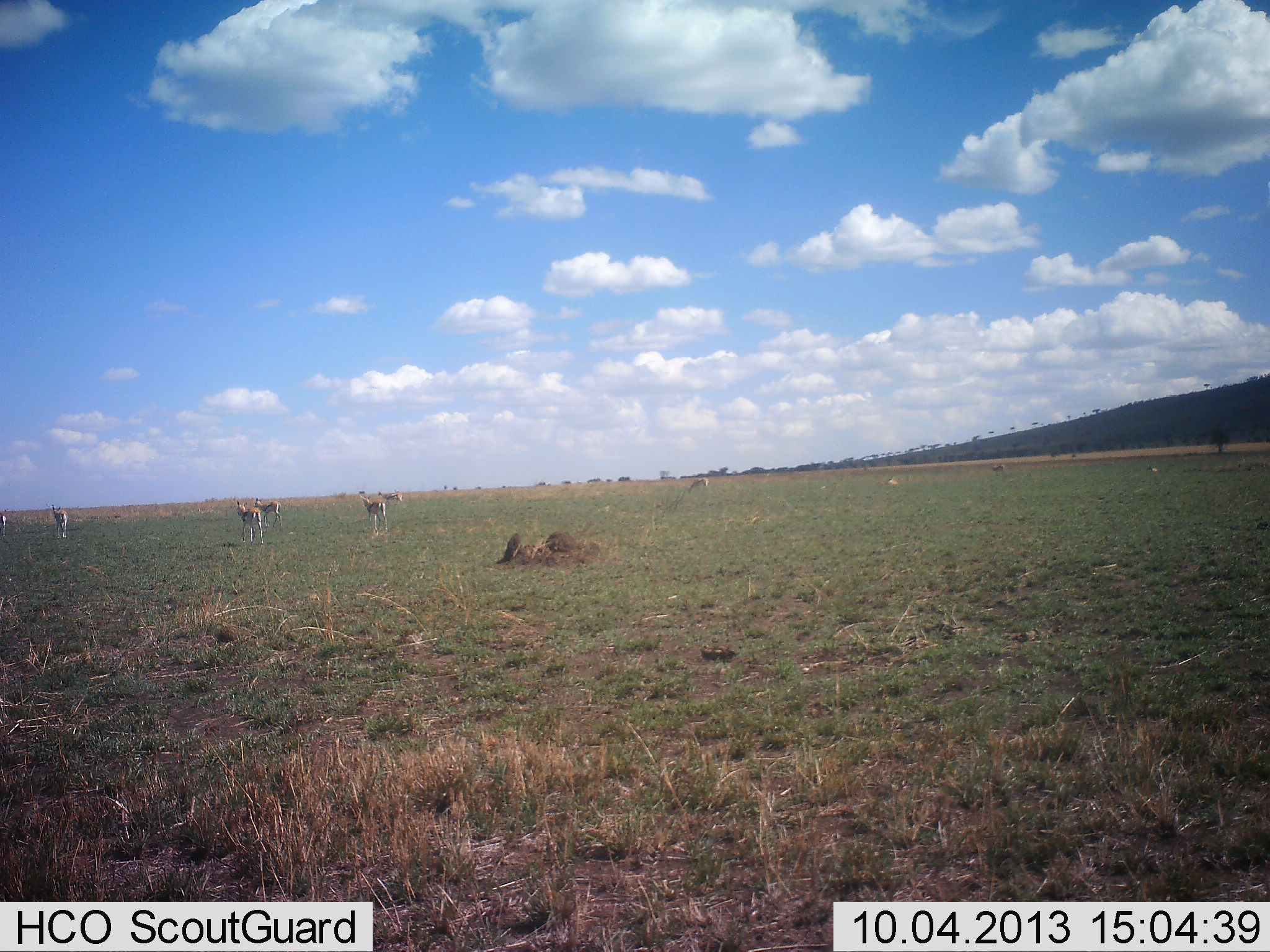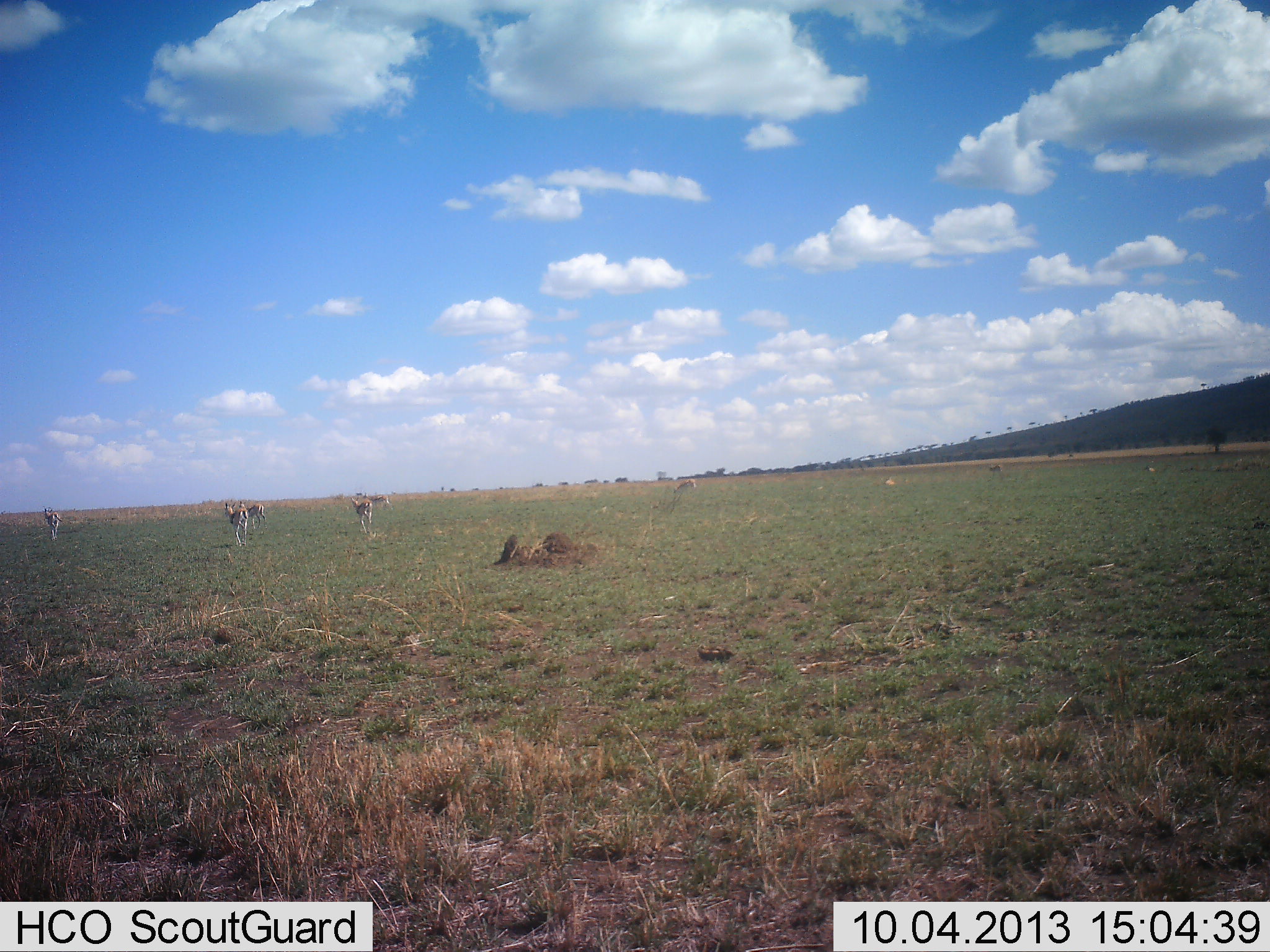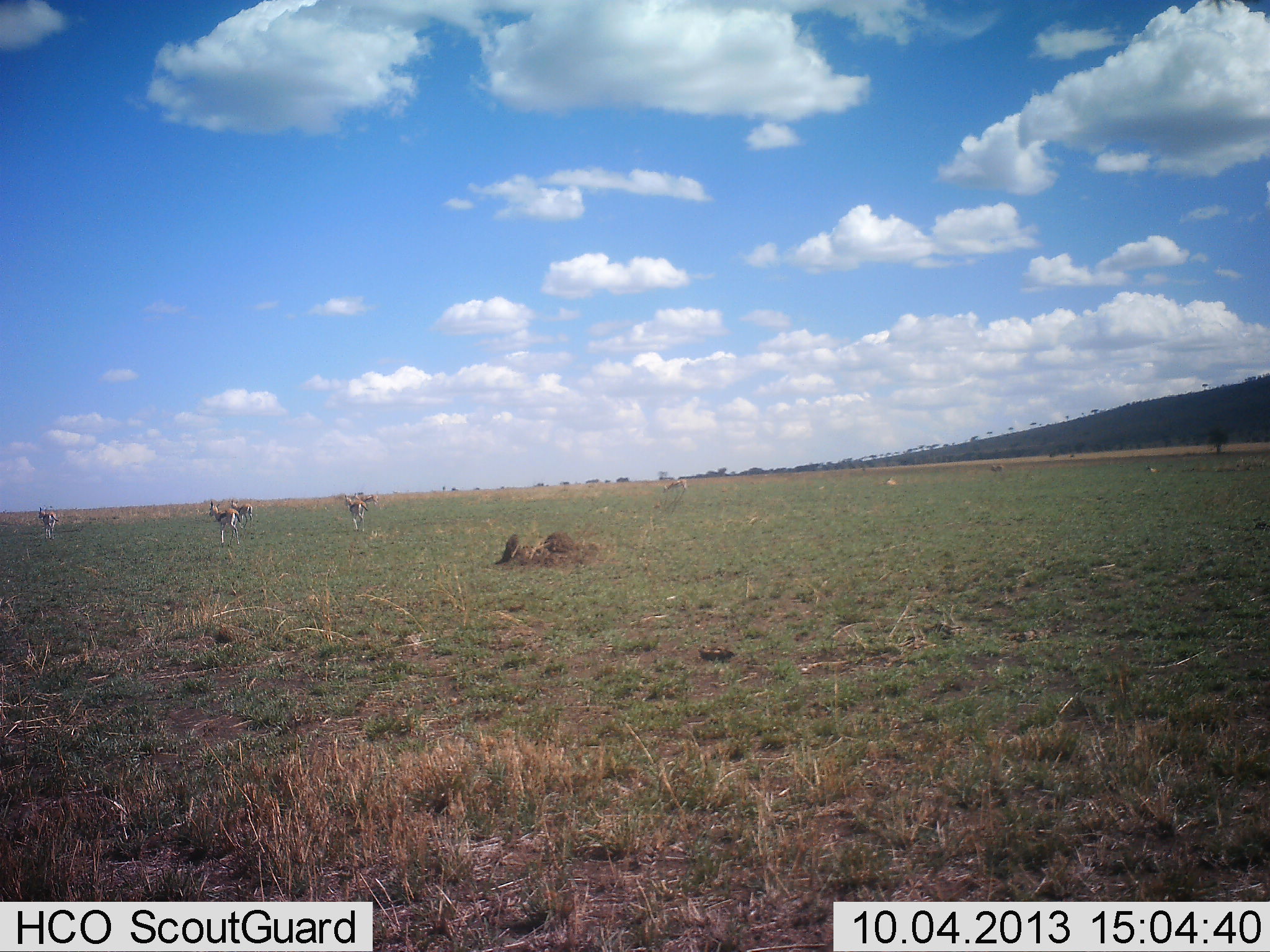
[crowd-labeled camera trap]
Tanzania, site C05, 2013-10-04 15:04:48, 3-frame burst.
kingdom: Animalia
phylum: Chordata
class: Mammalia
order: Artiodactyla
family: Bovidae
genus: Eudorcas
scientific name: Eudorcas thomsonii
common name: thomson's gazelle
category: gazellethomsons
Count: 6.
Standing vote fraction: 0%.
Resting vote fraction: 0%.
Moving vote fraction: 94%.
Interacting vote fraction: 0%.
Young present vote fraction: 0%.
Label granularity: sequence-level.